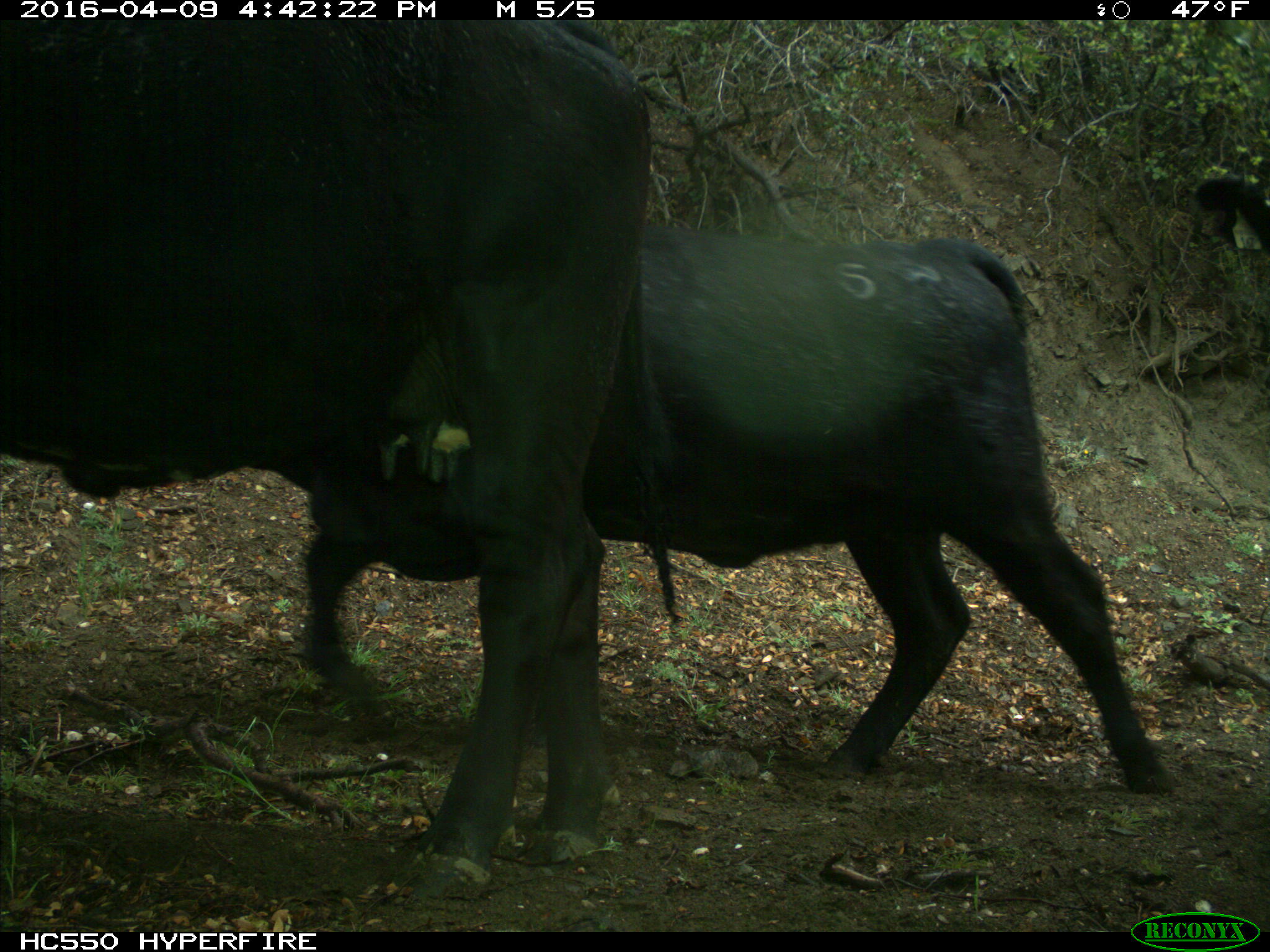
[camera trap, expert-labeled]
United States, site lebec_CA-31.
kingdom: Animalia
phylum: Chordata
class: Mammalia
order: Artiodactyla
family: Bovidae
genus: Bos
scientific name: Bos taurus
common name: domestic cow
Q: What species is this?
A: Bos taurus (domestic cow).